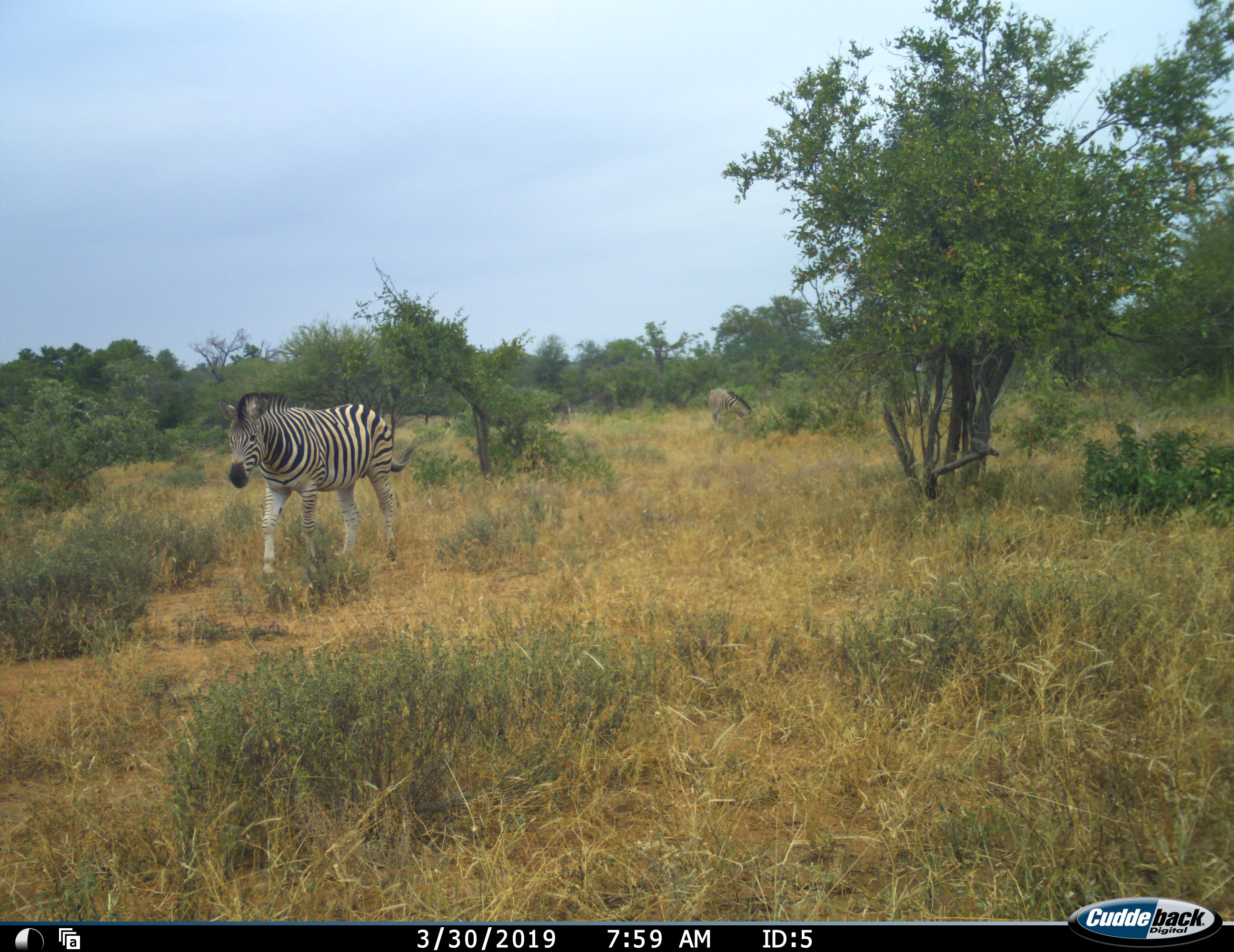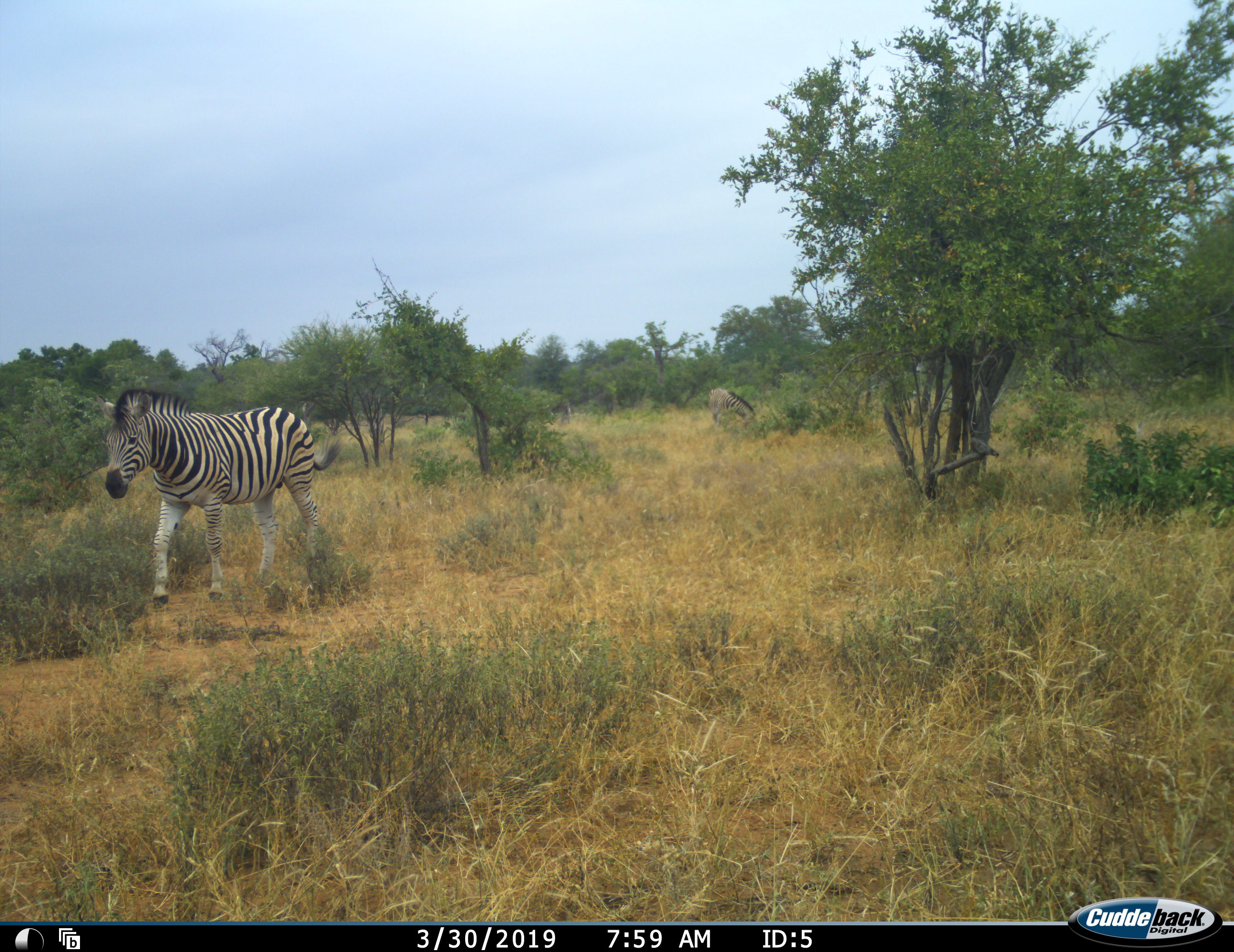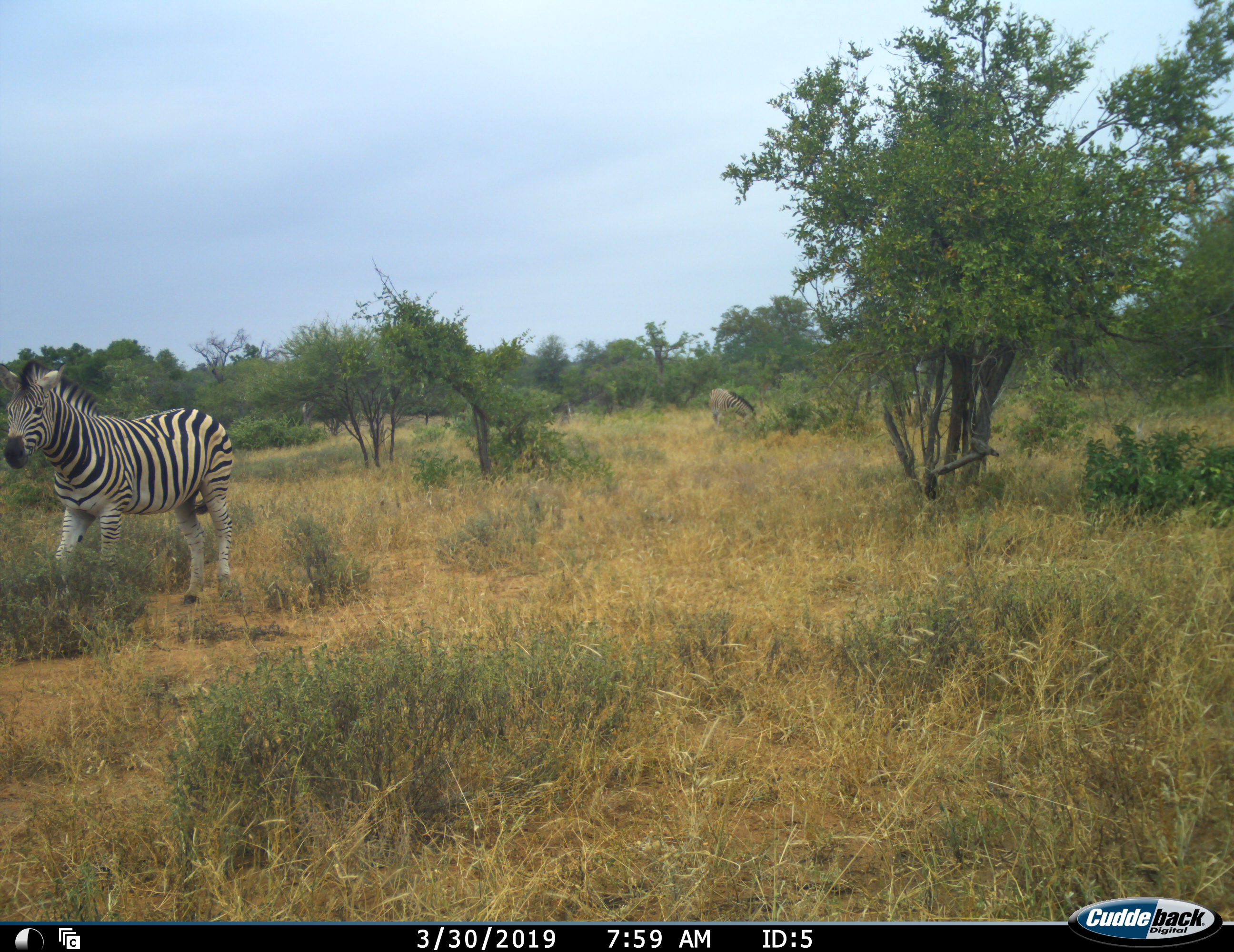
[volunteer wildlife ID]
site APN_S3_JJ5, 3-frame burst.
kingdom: Animalia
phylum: Chordata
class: Mammalia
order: Perissodactyla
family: Equidae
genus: Equus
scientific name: Equus quagga burchellii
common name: burchell's zebra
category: zebraburchells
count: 2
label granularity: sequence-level